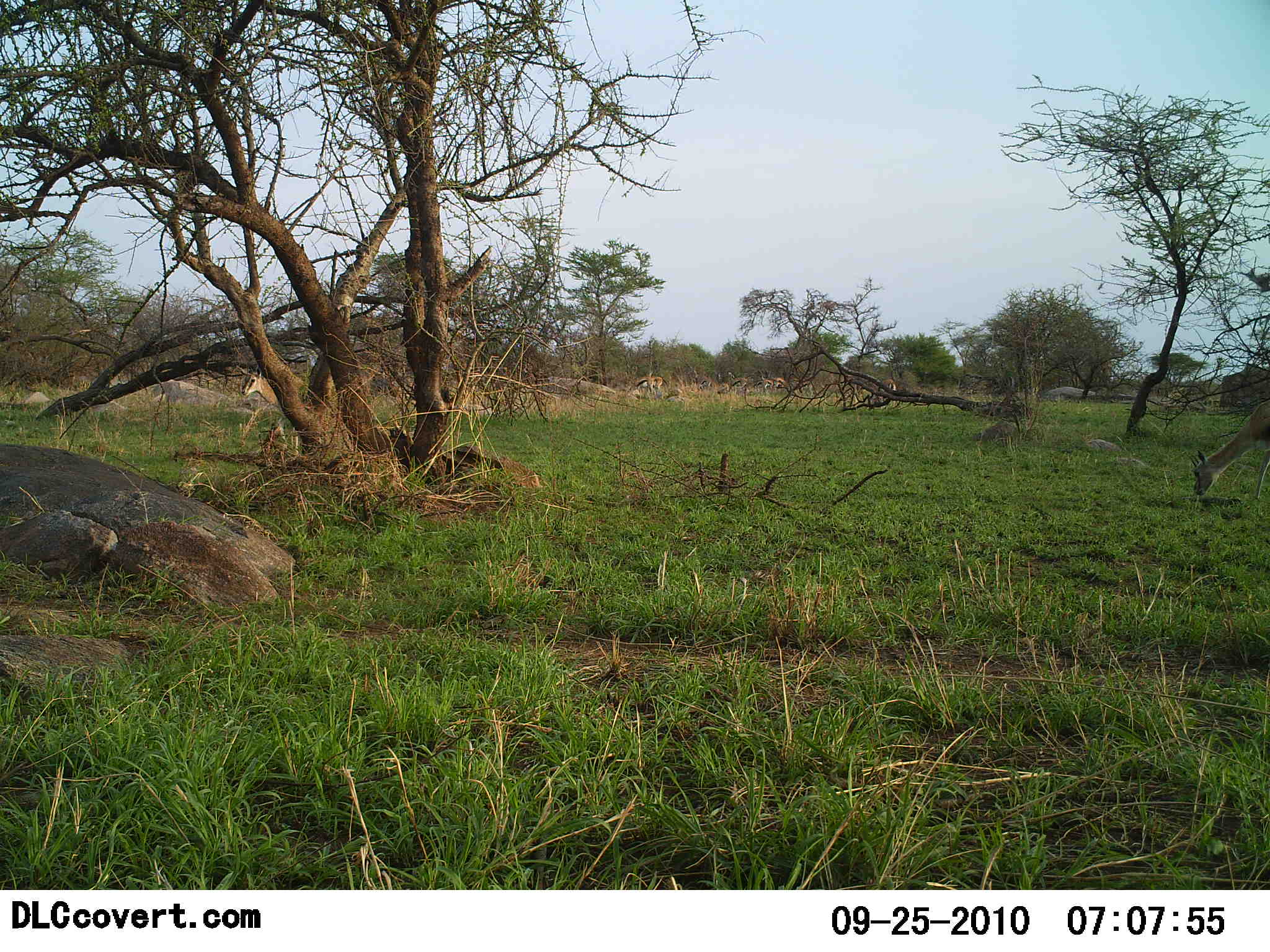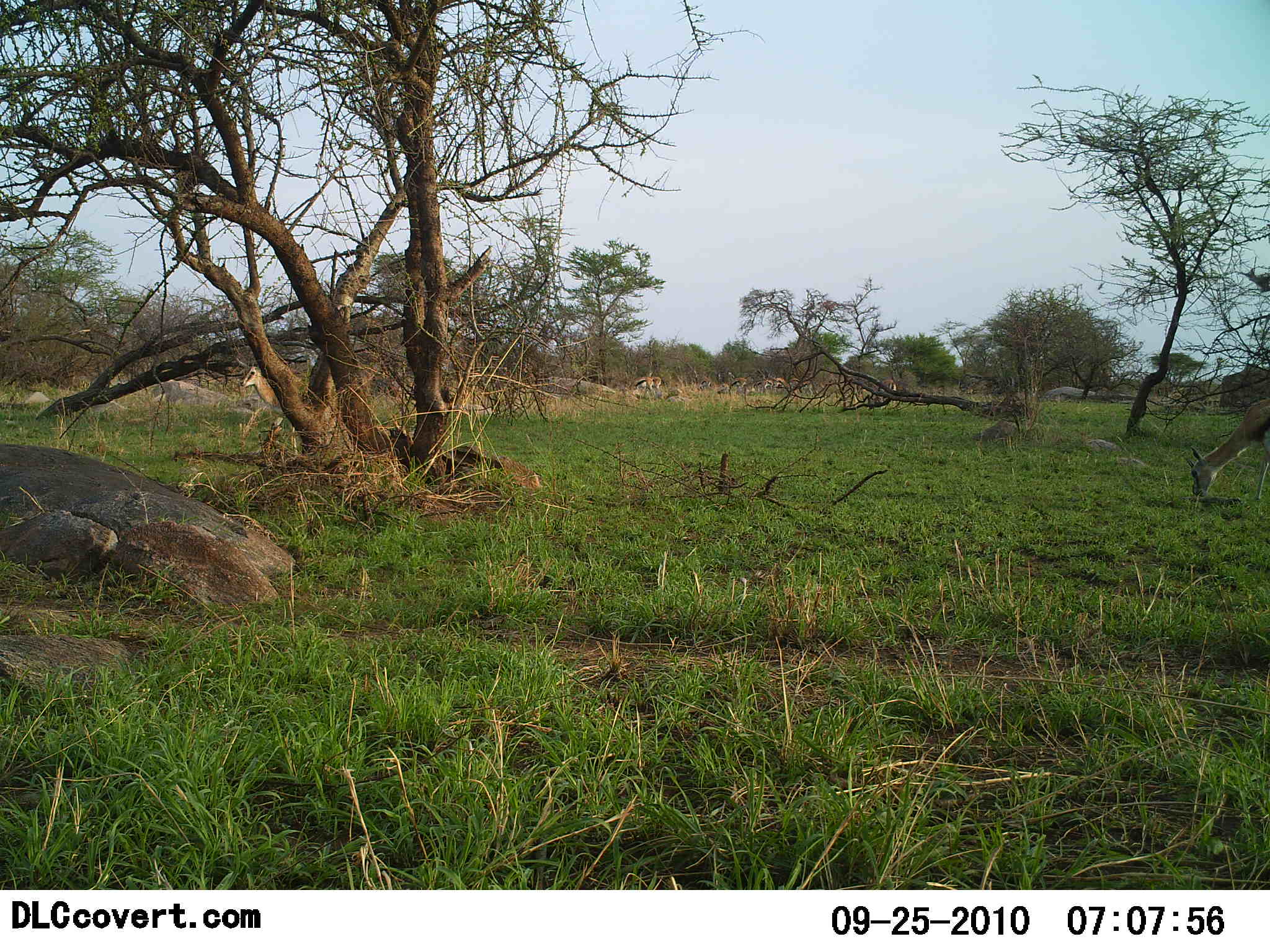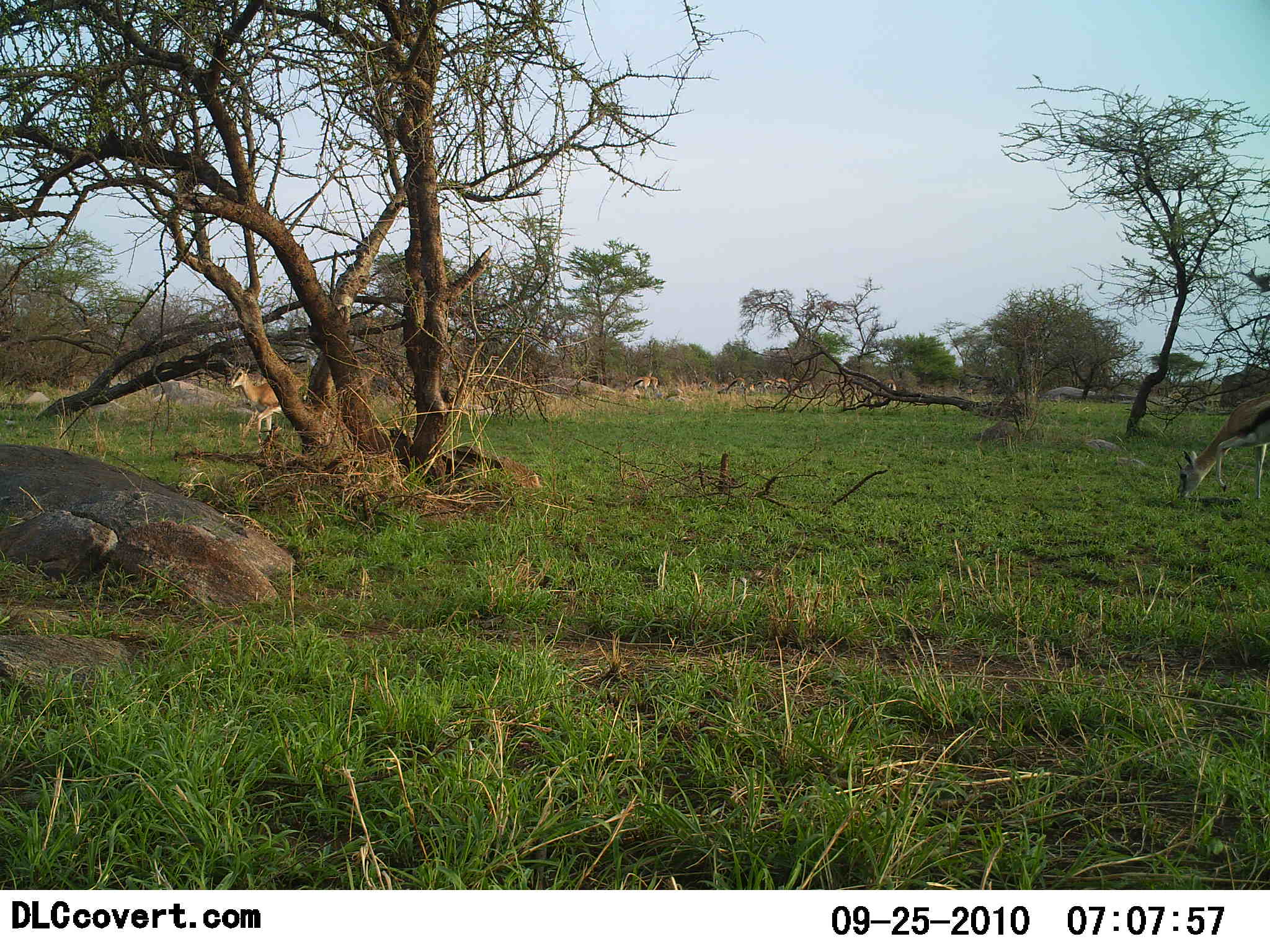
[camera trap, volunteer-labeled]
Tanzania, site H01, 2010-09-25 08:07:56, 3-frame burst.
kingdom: Animalia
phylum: Chordata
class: Mammalia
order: Artiodactyla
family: Bovidae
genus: Eudorcas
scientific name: Eudorcas thomsonii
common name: thomson's gazelle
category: gazellethomsons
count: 2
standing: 56%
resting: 0%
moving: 67%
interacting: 0%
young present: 0%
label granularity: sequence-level